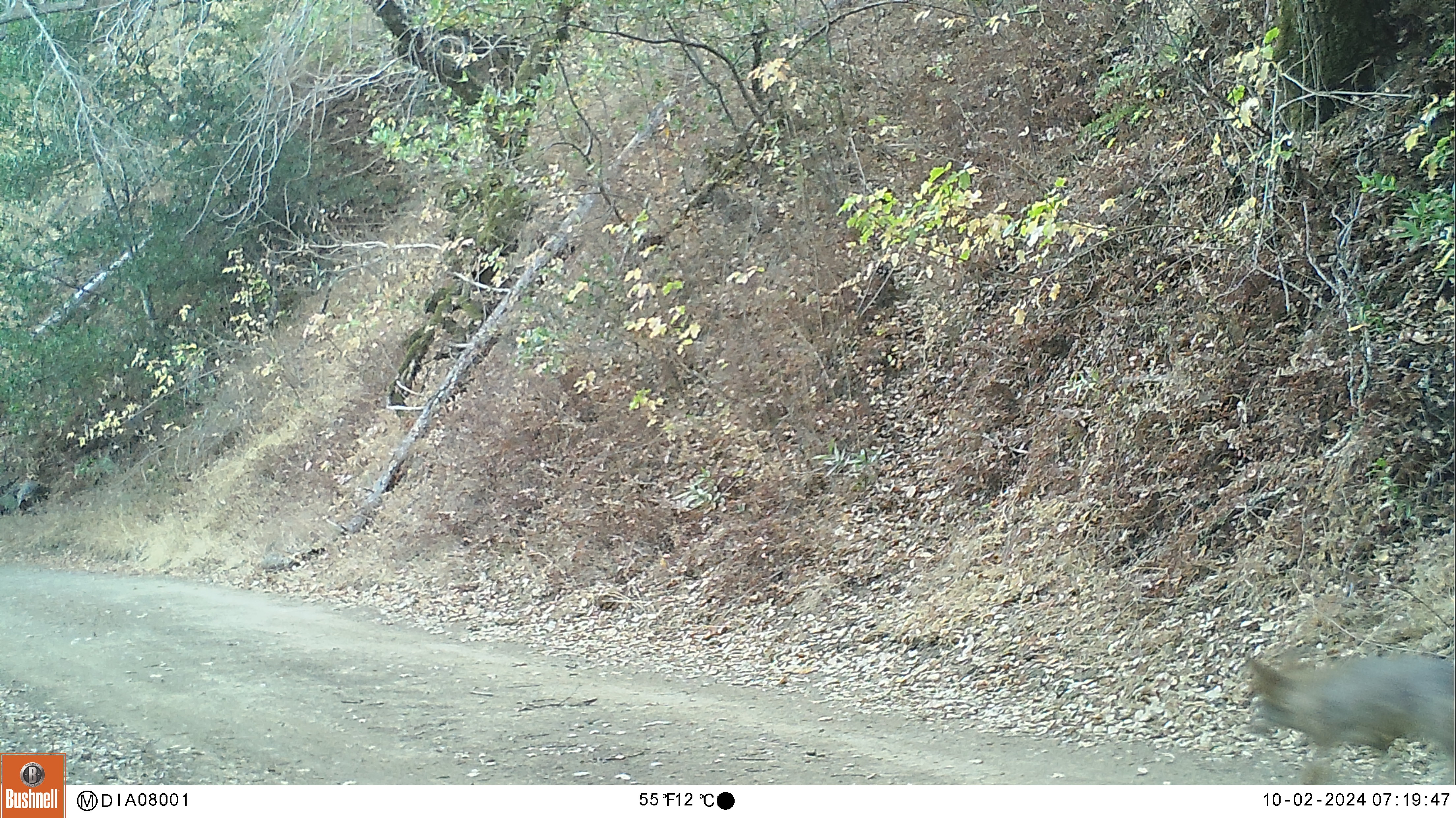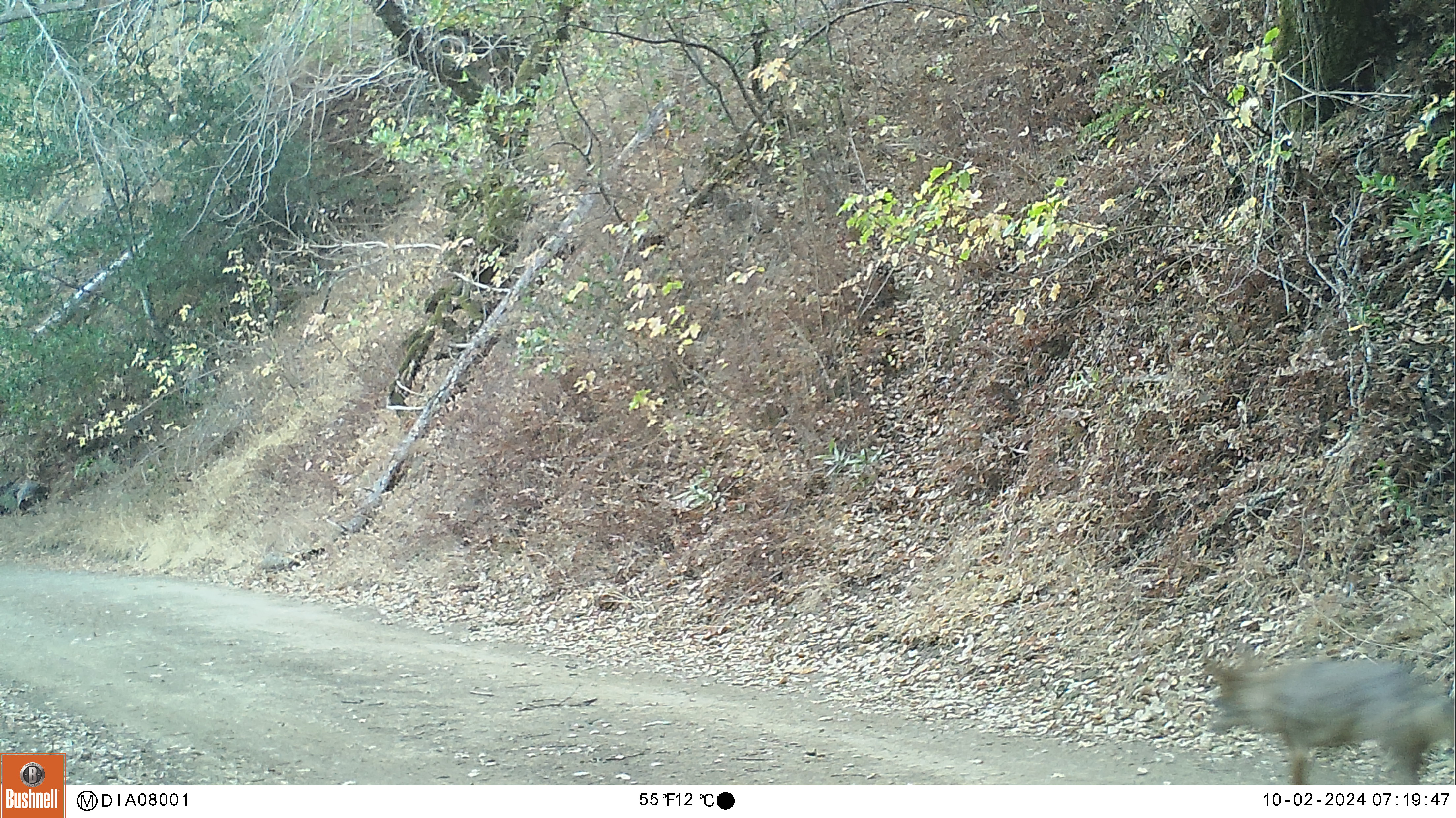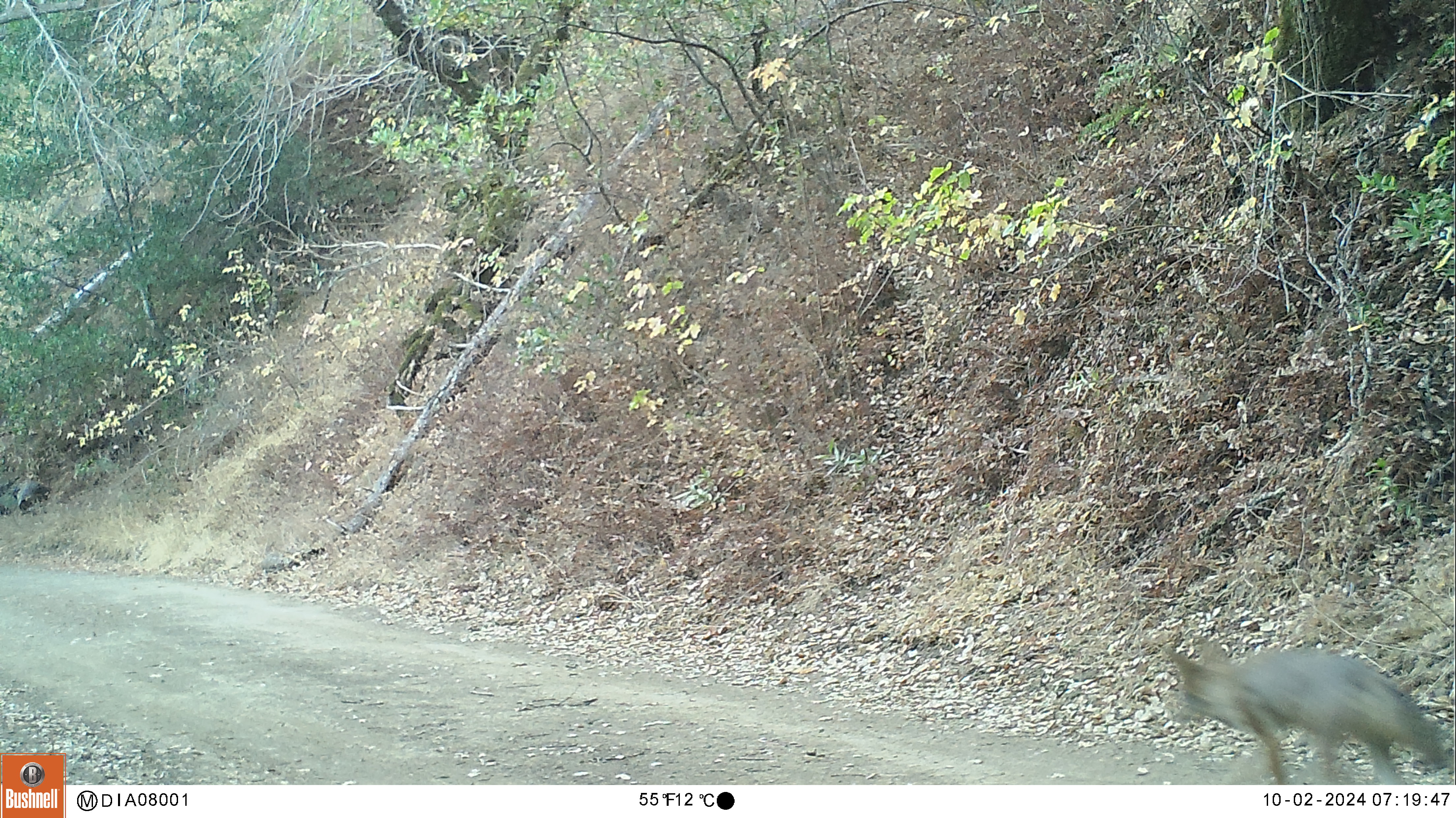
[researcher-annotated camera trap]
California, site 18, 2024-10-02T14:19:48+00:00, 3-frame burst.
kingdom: Animalia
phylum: Chordata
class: Mammalia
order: Carnivora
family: Canidae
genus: Canis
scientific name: Canis latrans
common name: coyote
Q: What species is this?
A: Coyote (Canis latrans).